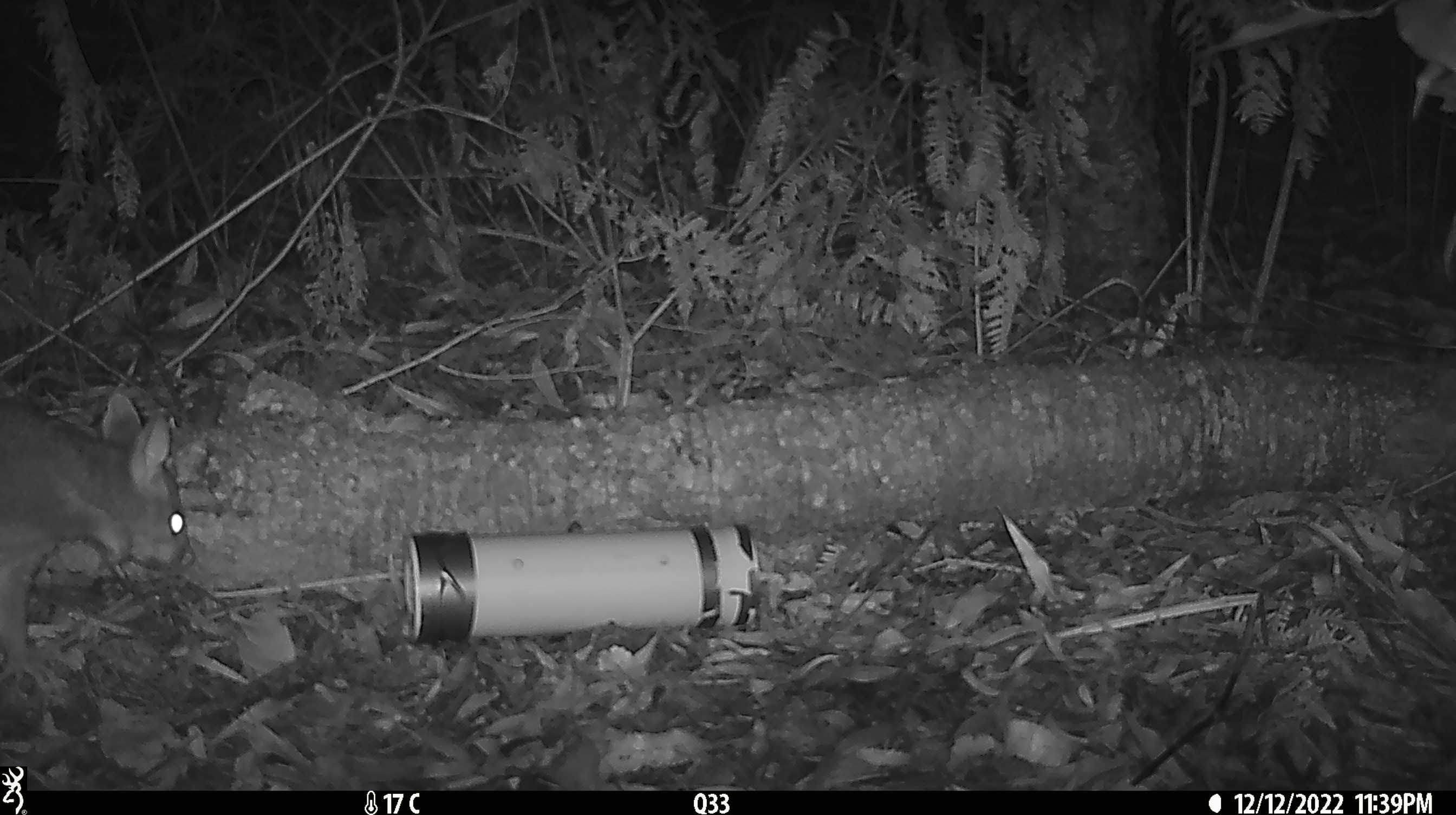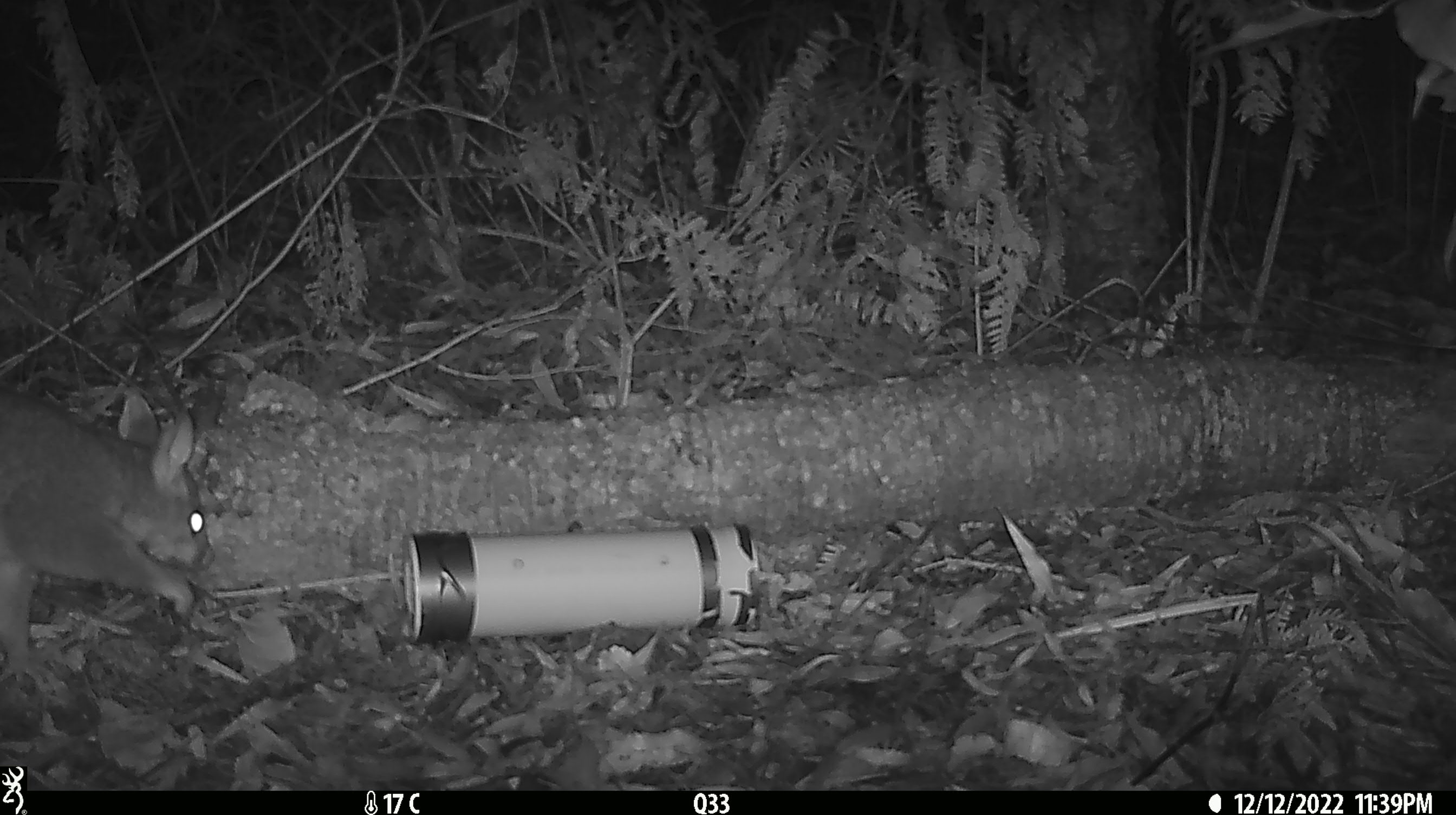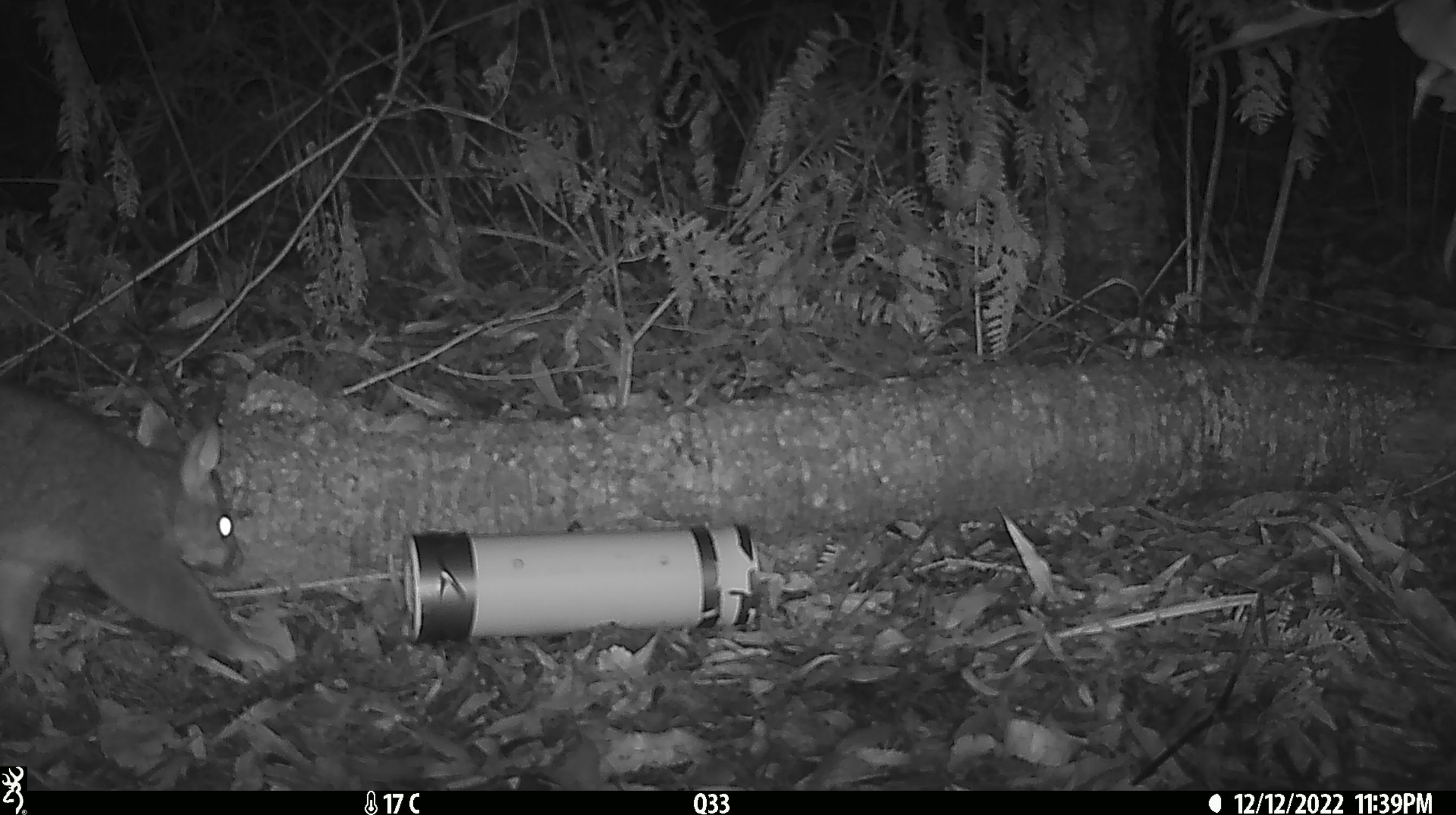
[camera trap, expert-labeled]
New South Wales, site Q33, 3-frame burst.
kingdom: Animalia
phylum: Chordata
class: Mammalia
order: Diprotodontia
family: Phalangeridae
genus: Trichosurus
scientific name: Trichosurus vulpecula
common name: common brushtail possum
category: possum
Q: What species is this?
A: Possum (common brushtail possum) (Trichosurus vulpecula).